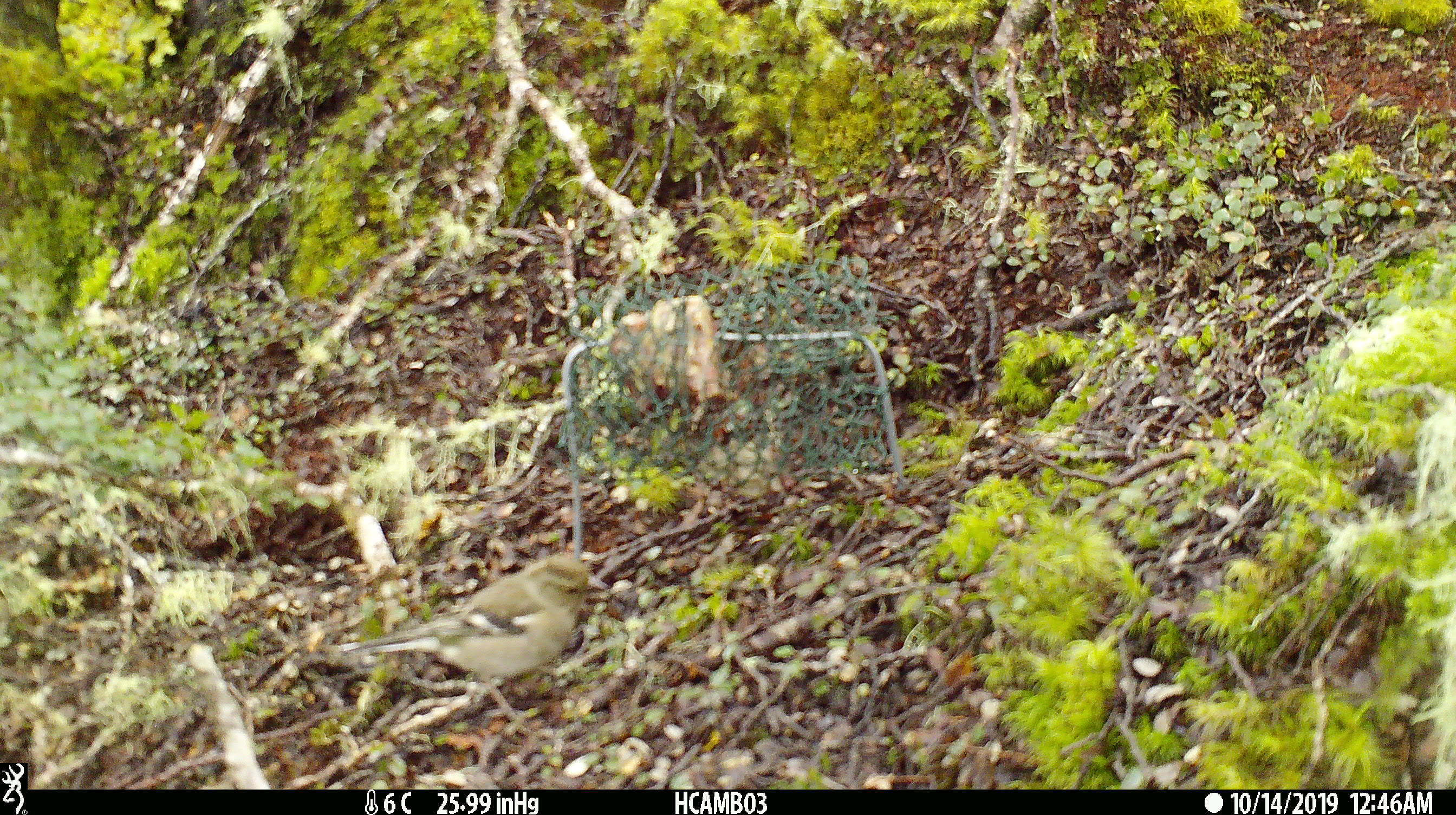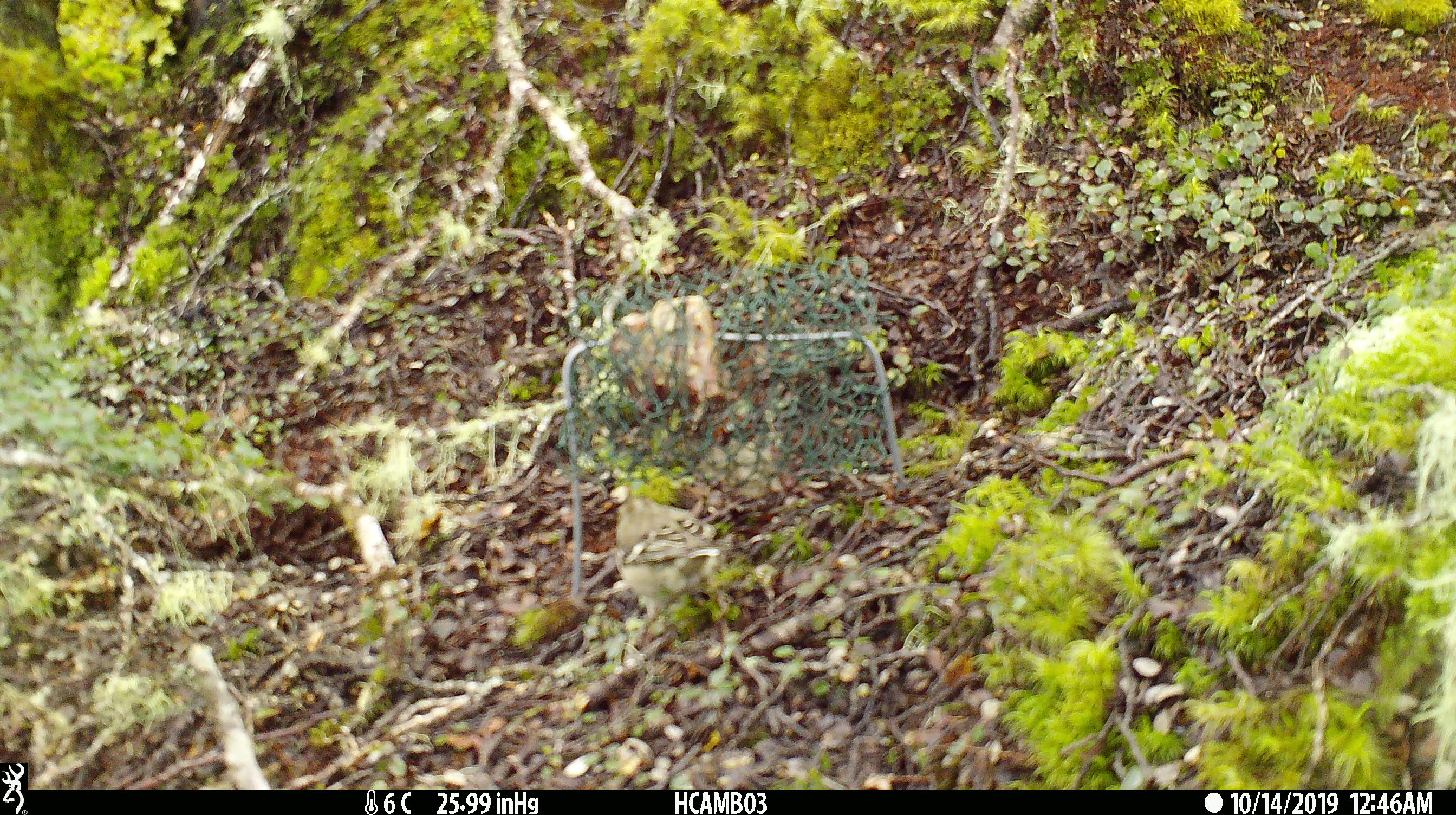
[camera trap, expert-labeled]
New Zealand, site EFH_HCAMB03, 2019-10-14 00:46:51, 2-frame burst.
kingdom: Animalia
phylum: Chordata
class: Aves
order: Passeriformes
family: Fringillidae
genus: Fringilla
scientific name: Fringilla coelebs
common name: common chaffinch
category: chaffinch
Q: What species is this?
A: Chaffinch (common chaffinch) (Fringilla coelebs).